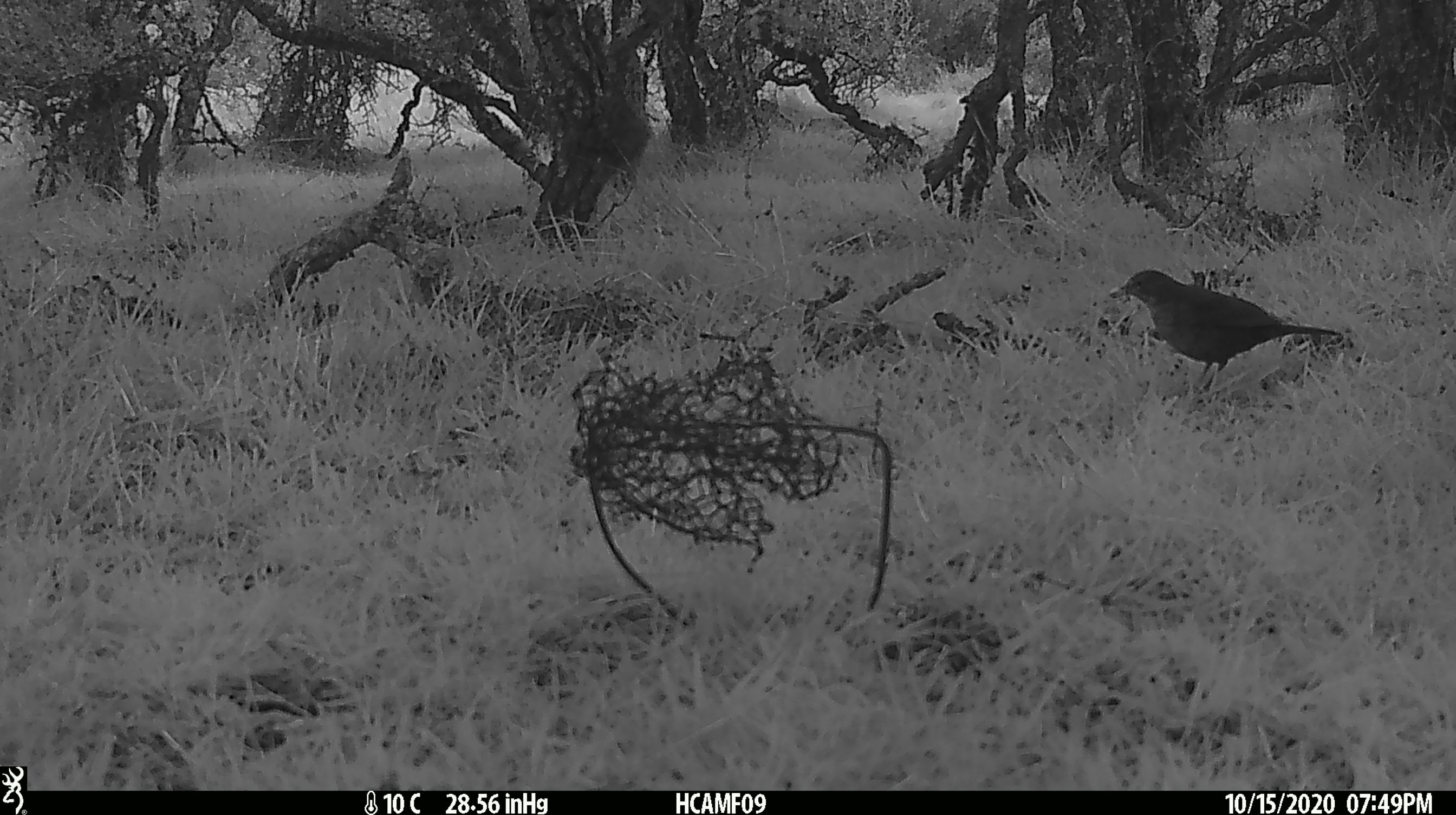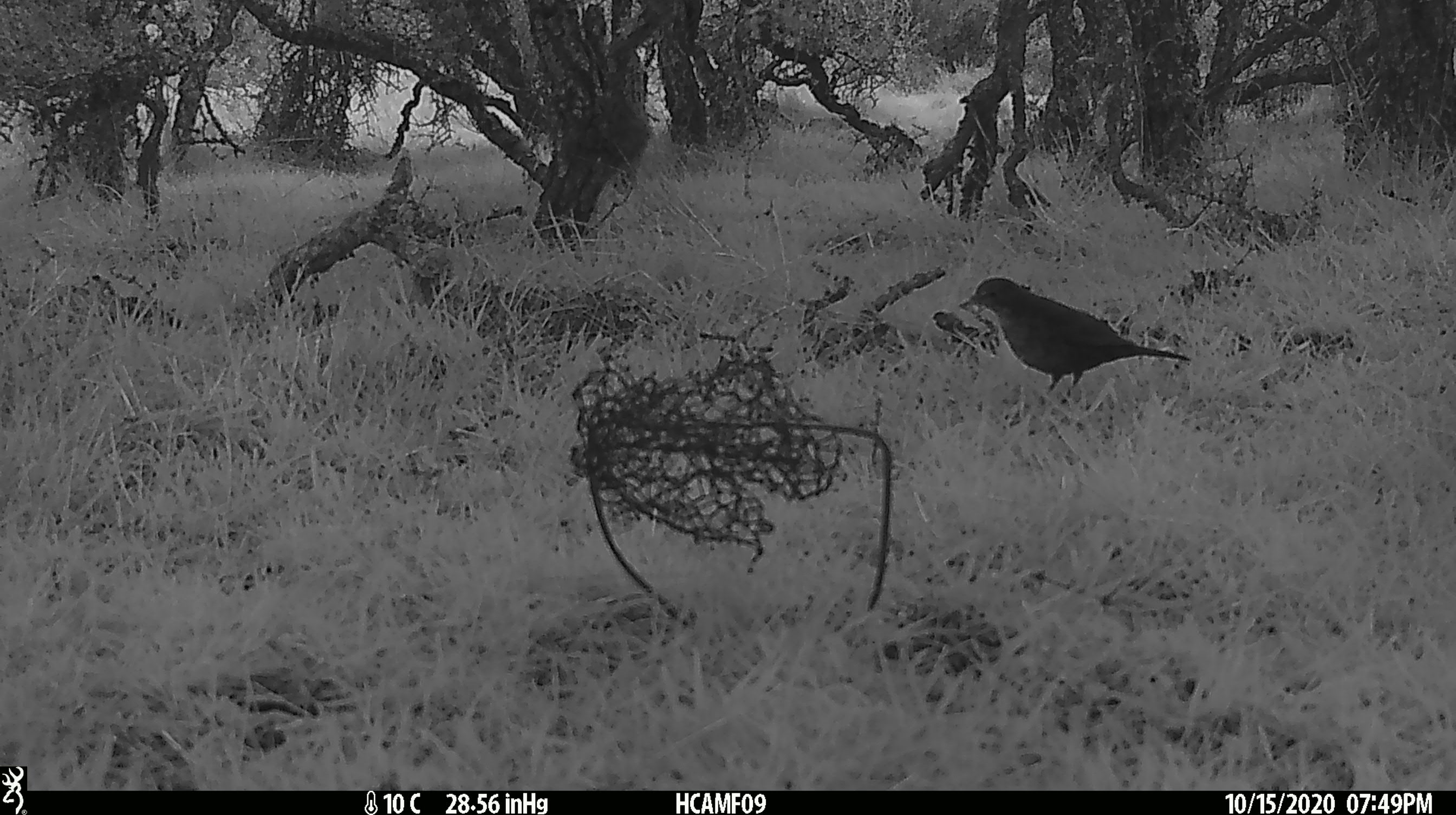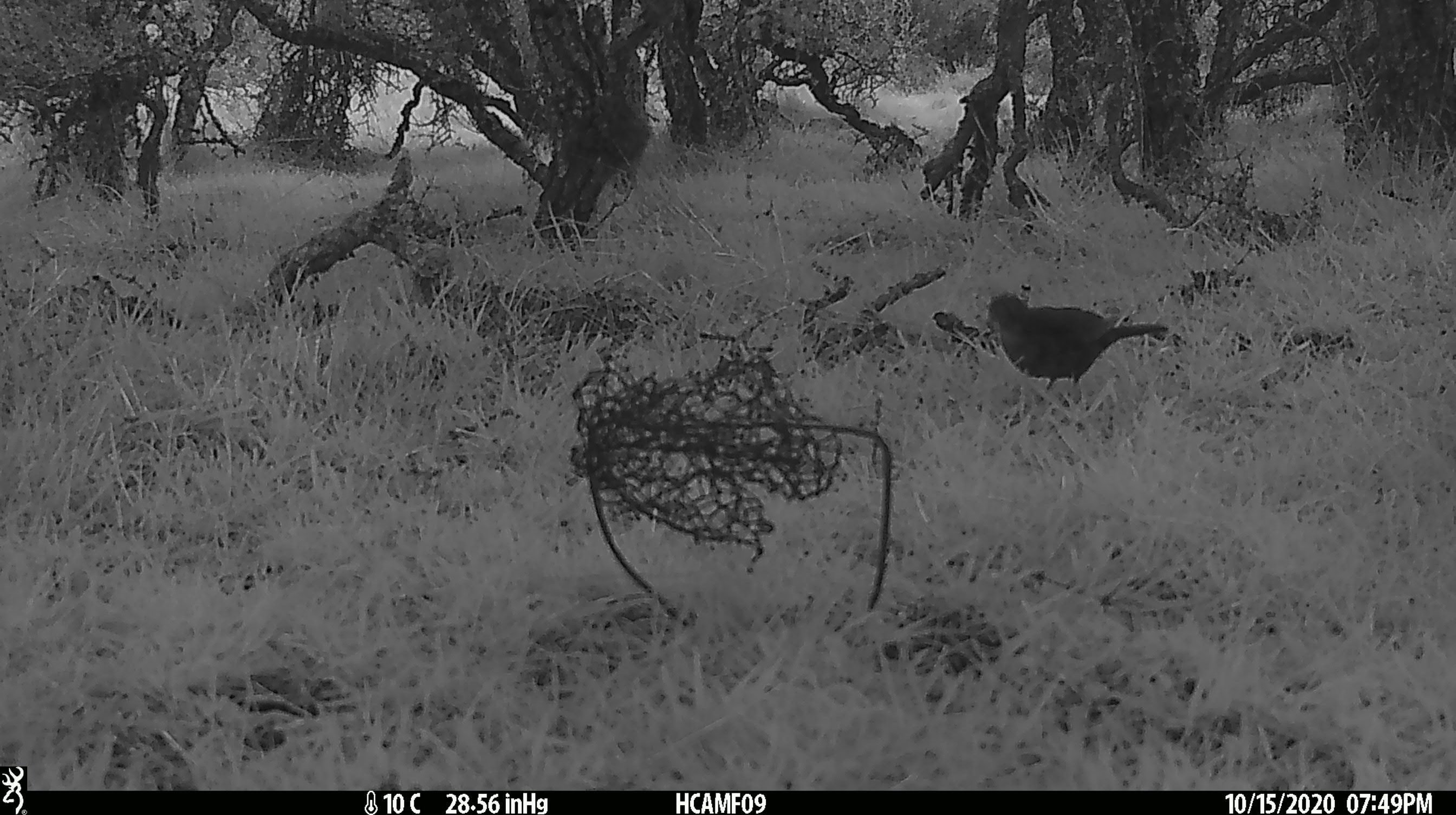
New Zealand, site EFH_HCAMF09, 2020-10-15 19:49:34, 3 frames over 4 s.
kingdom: Animalia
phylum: Chordata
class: Aves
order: Passeriformes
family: Turdidae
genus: Turdus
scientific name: Turdus merula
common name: eurasian blackbird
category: blackbird